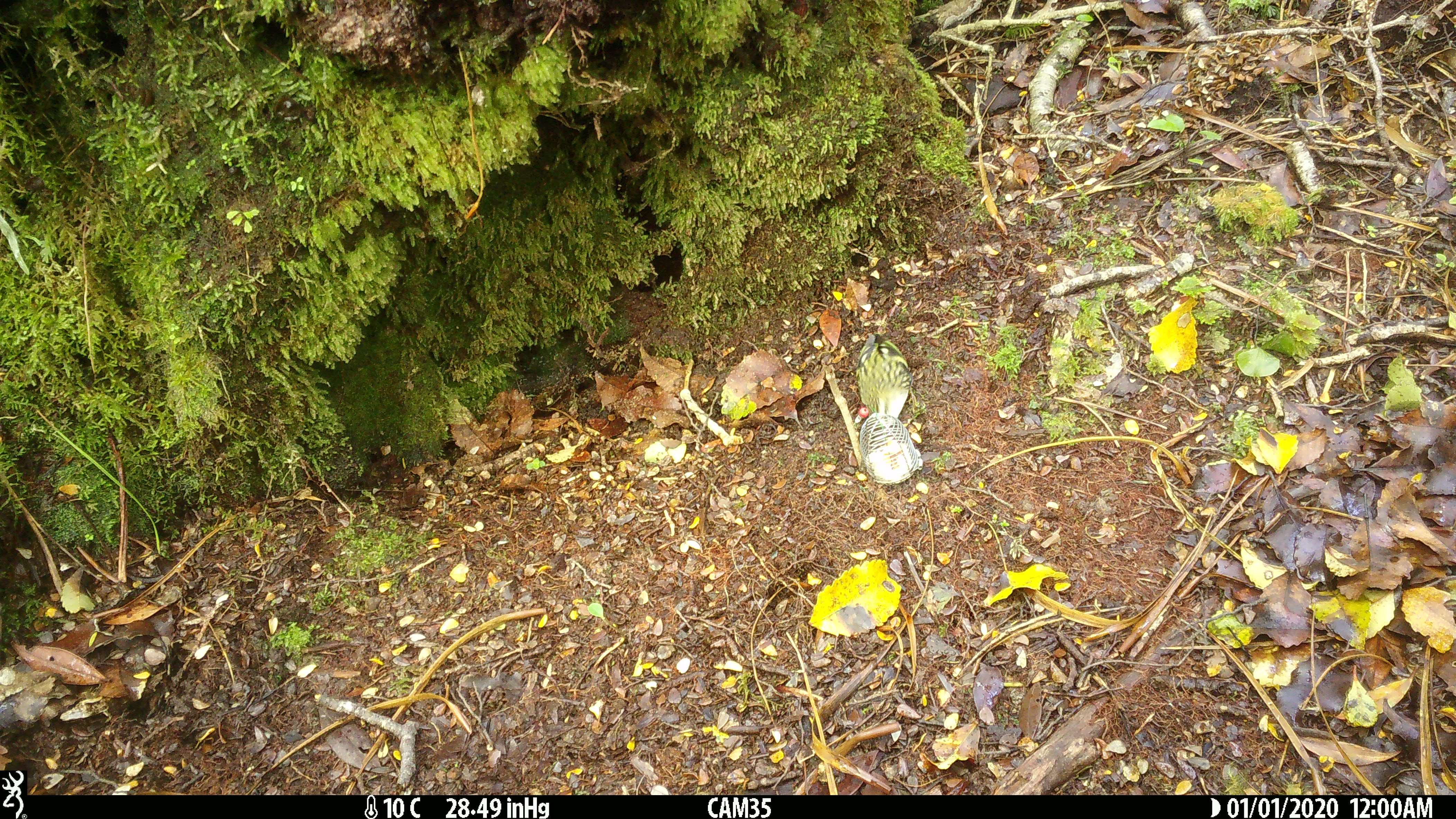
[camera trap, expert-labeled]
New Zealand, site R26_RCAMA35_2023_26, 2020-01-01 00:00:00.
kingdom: Animalia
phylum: Chordata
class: Aves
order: Passeriformes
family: Acanthisittidae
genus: Acanthisitta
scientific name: Acanthisitta chloris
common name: rifleman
Rifleman (Acanthisitta chloris).